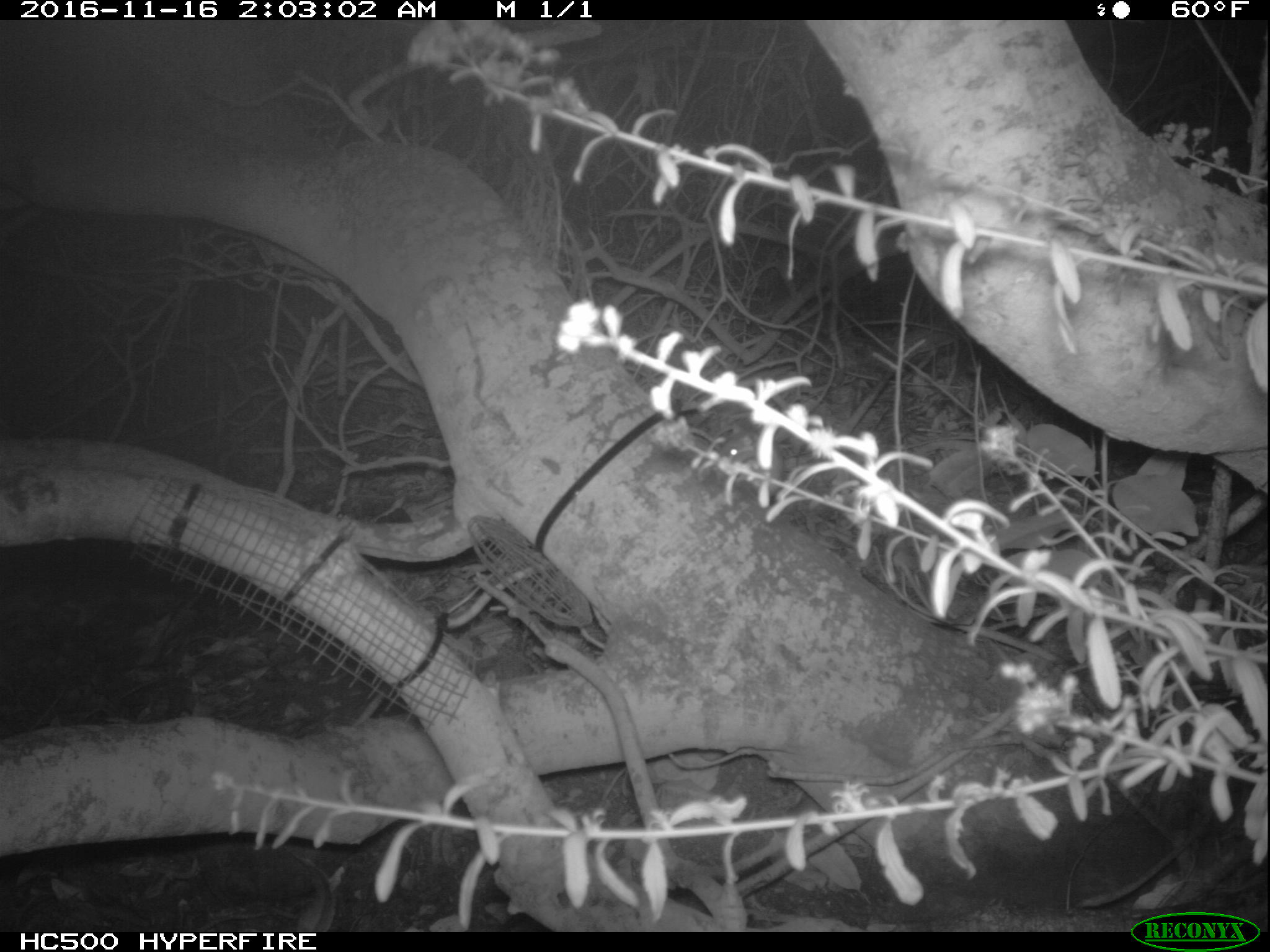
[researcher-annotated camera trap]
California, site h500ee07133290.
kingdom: Animalia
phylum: Chordata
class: Mammalia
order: Rodentia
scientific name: Rodentia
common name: rodent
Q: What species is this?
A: Rodent (Rodentia).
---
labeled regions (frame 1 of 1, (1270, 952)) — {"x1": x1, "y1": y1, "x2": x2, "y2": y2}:
rodent: {"x1": 718, "y1": 427, "x2": 784, "y2": 498}